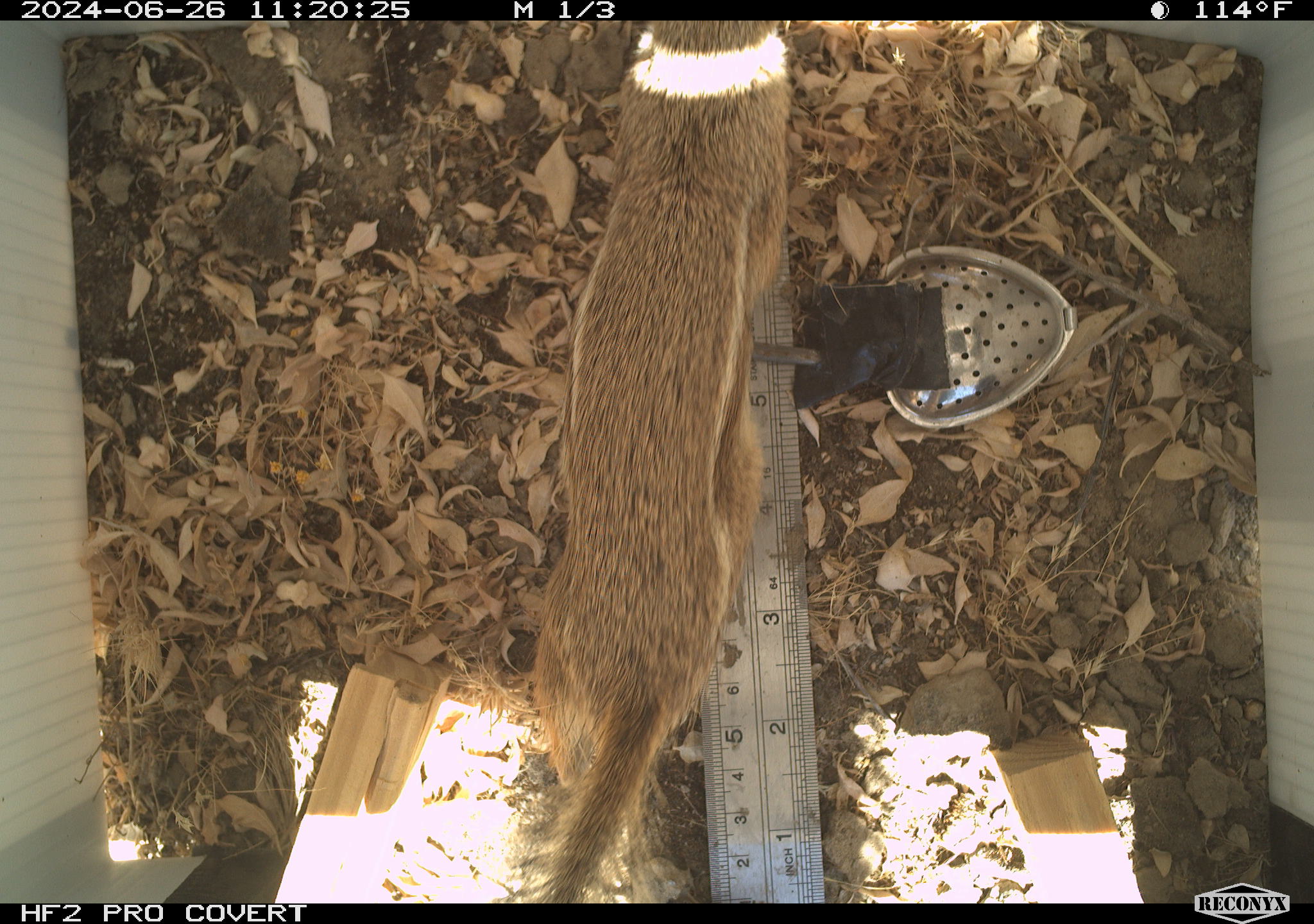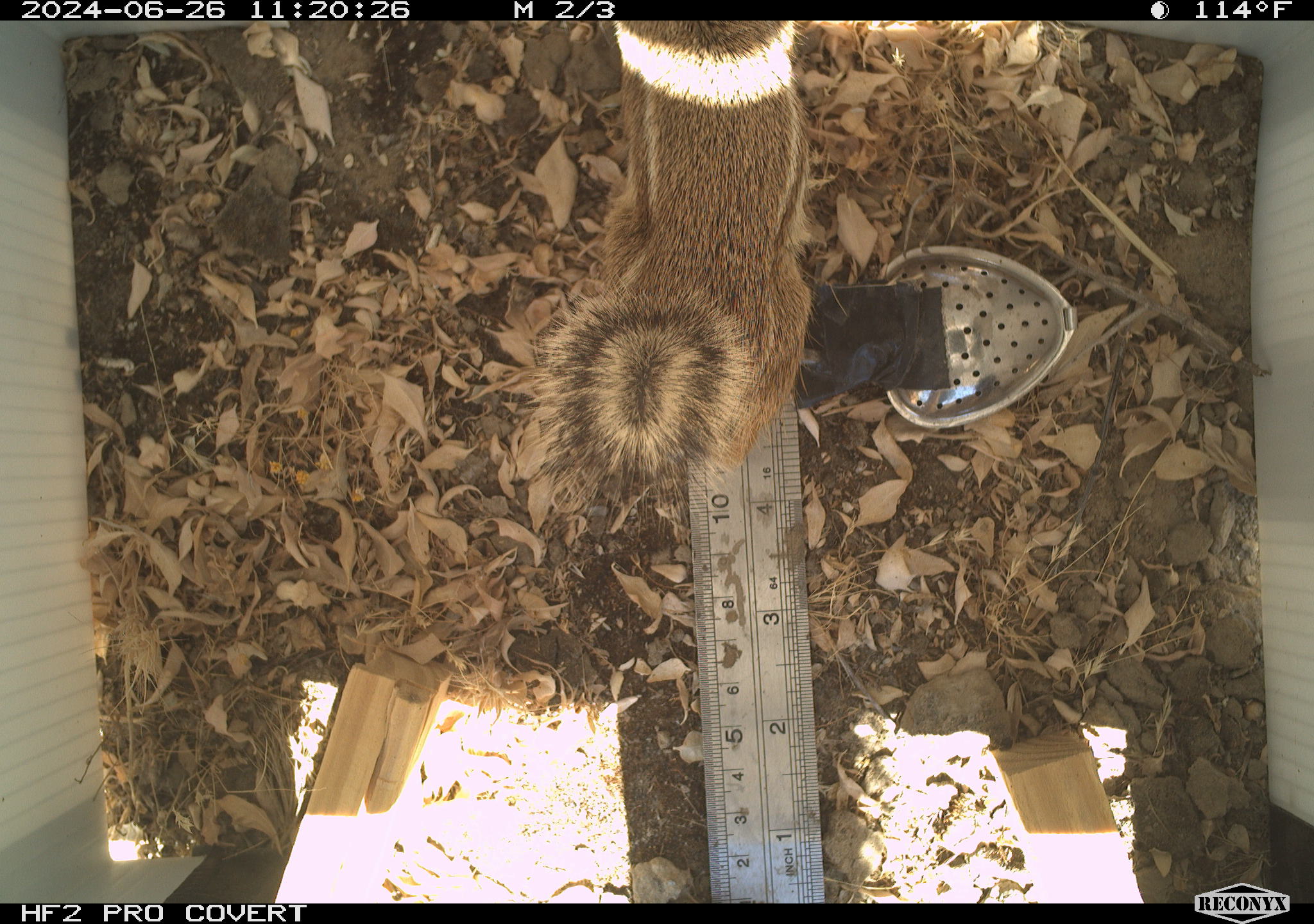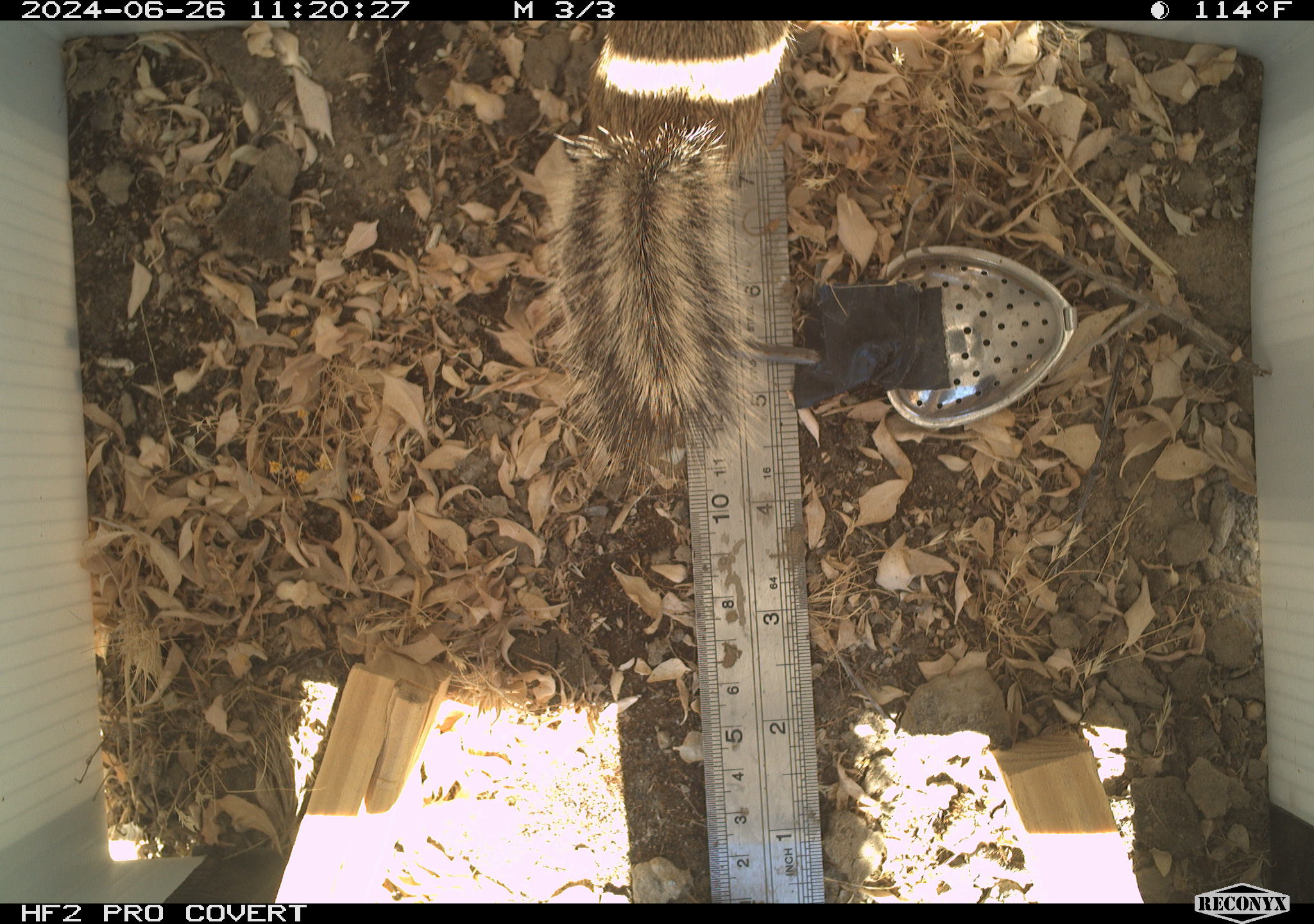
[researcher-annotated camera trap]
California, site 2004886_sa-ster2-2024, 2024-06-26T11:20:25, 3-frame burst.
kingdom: Animalia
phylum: Chordata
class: Mammalia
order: Rodentia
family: Sciuridae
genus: Ammospermophilus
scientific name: Ammospermophilus nelsoni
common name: nelson's antelope squirrel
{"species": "nelson's antelope squirrel (Ammospermophilus nelsoni)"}